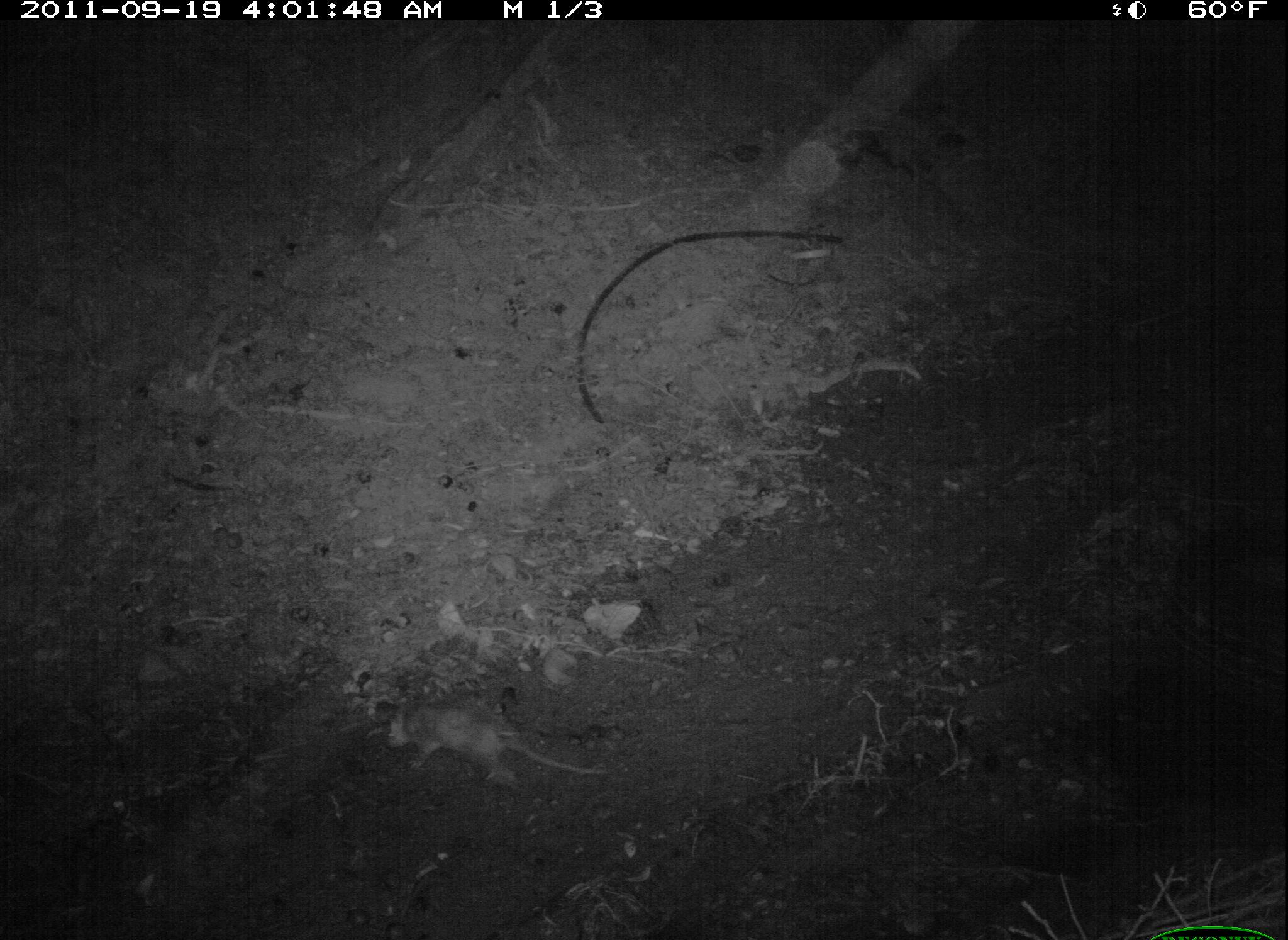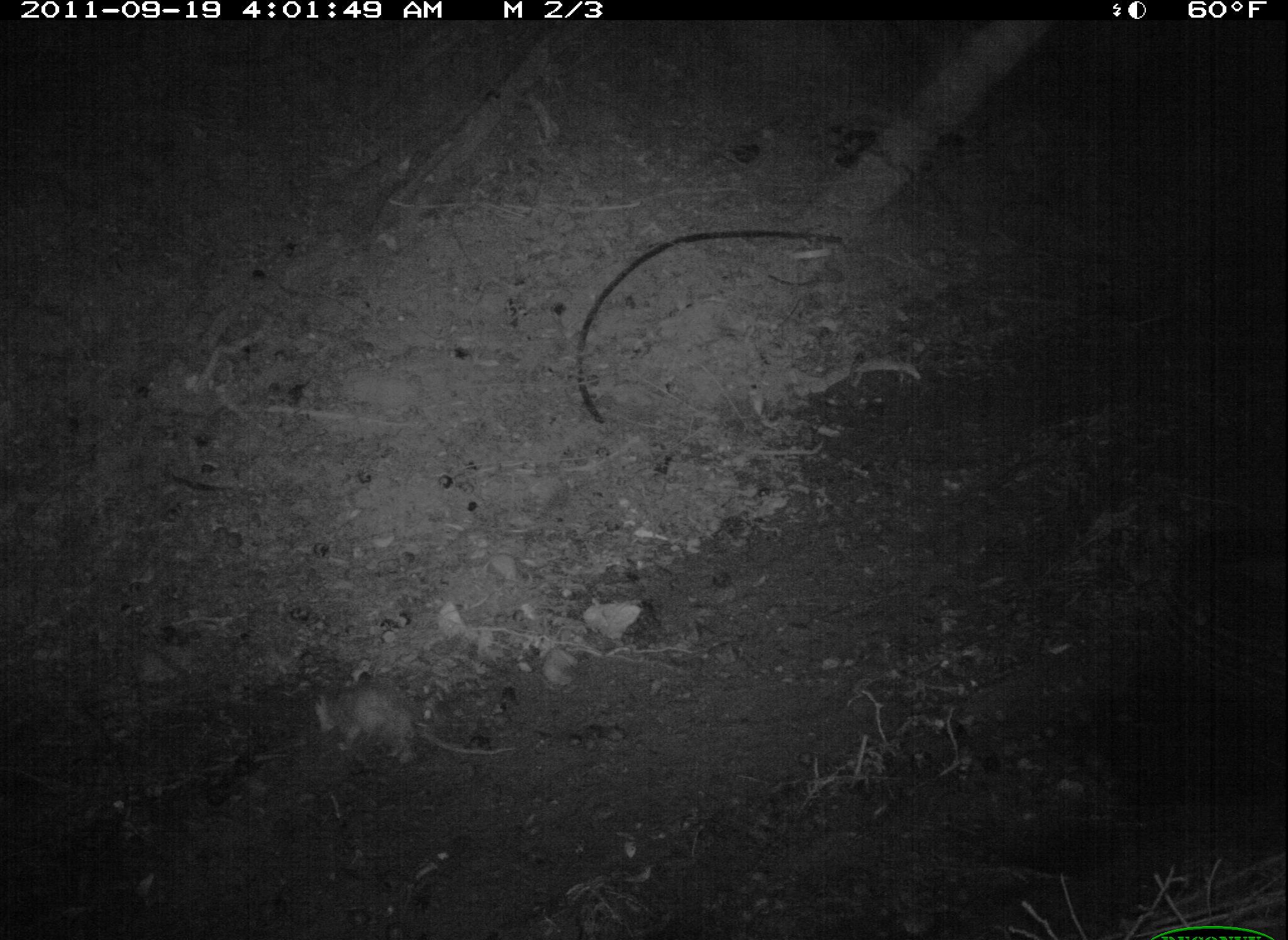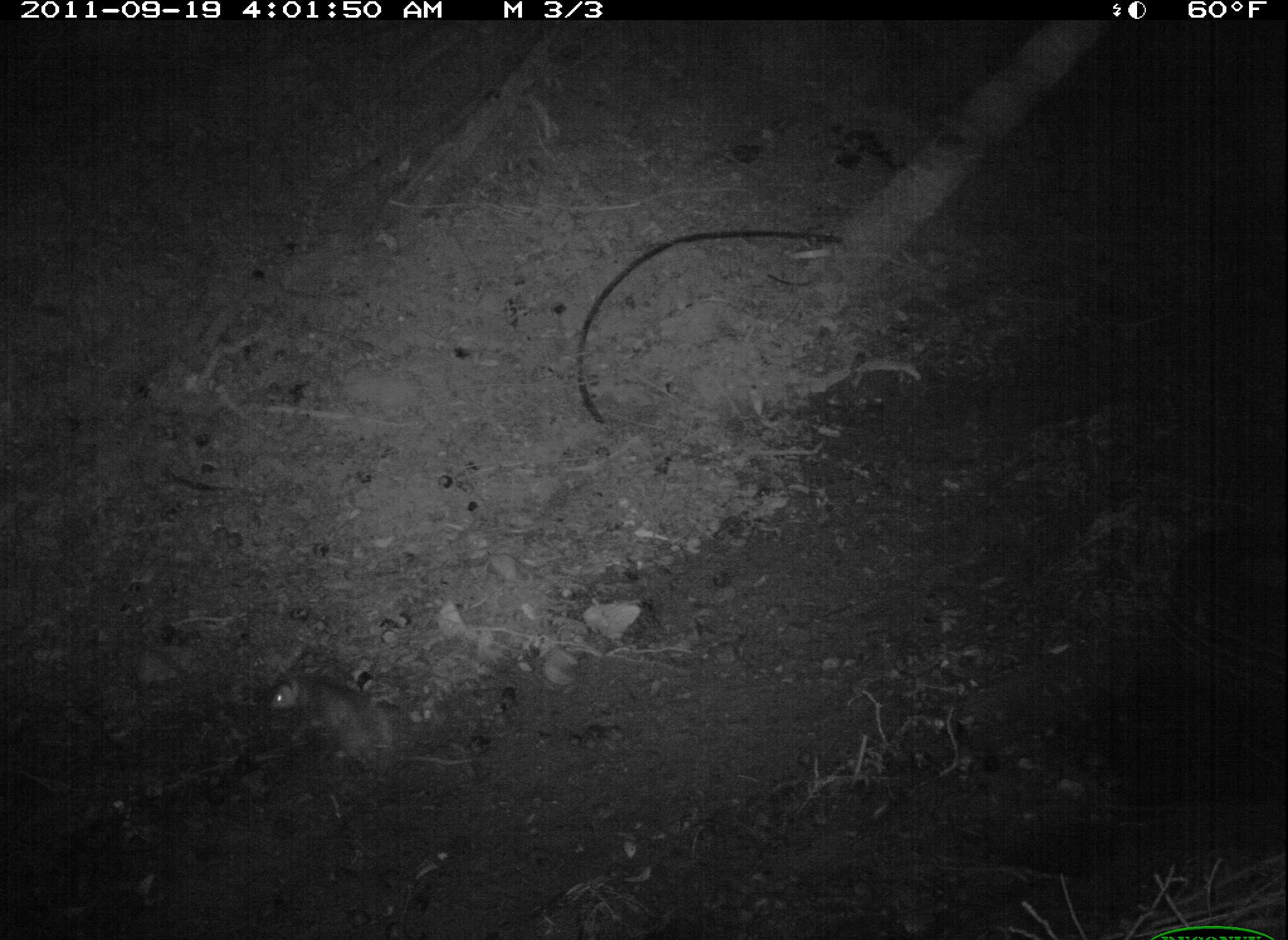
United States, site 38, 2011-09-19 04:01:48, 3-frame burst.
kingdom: Animalia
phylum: Chordata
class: Mammalia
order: Didelphimorphia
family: Didelphidae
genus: Didelphis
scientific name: Didelphis virginiana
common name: virginia opossum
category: opossum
Opossum (virginia opossum) (Didelphis virginiana).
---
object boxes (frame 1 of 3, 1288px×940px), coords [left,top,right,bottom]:
opossum: [362,678,655,831]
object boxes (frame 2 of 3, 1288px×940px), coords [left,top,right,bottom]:
opossum: [304,670,526,775]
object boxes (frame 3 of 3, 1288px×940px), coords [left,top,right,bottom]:
opossum: [259,670,489,783]